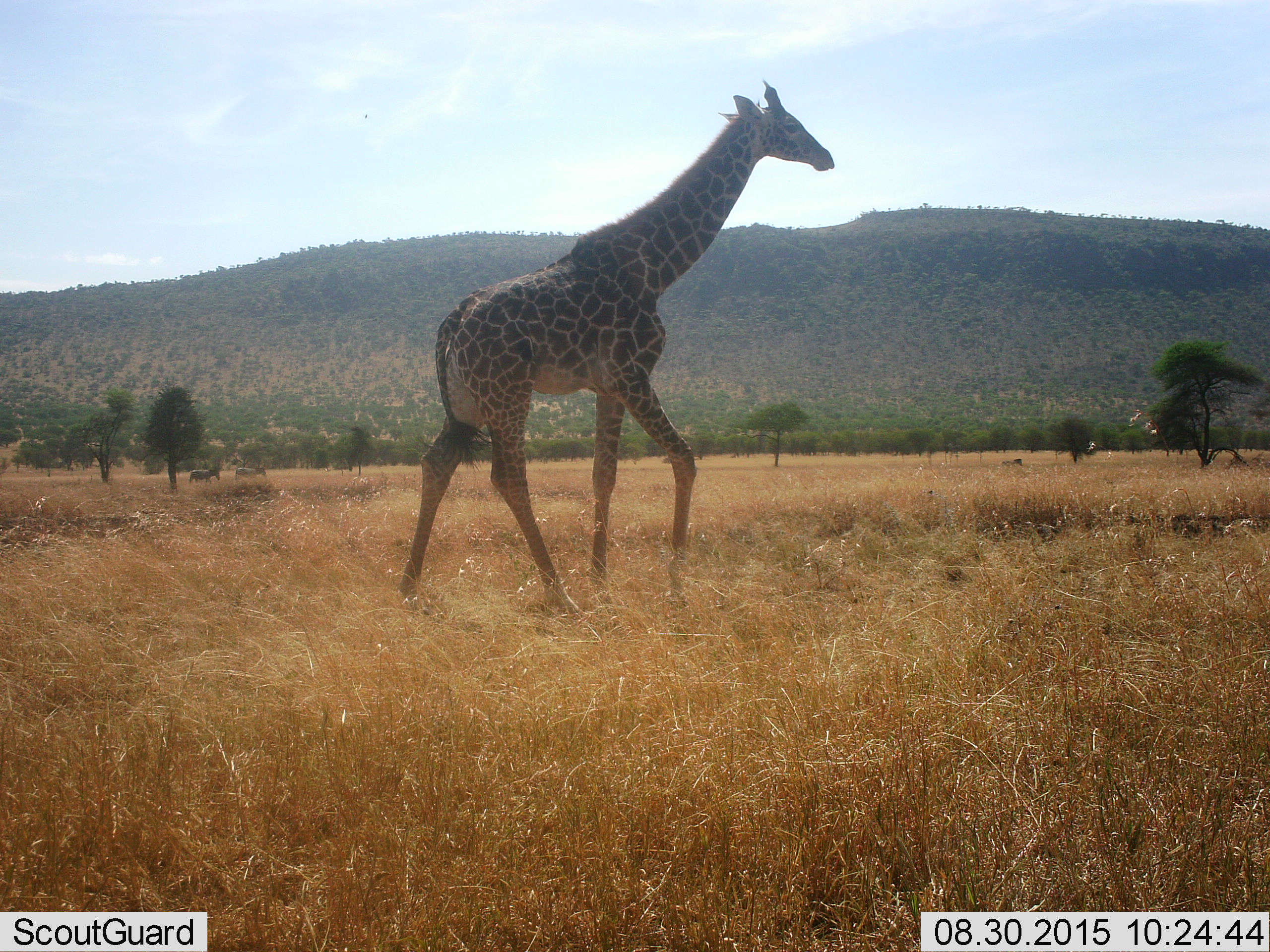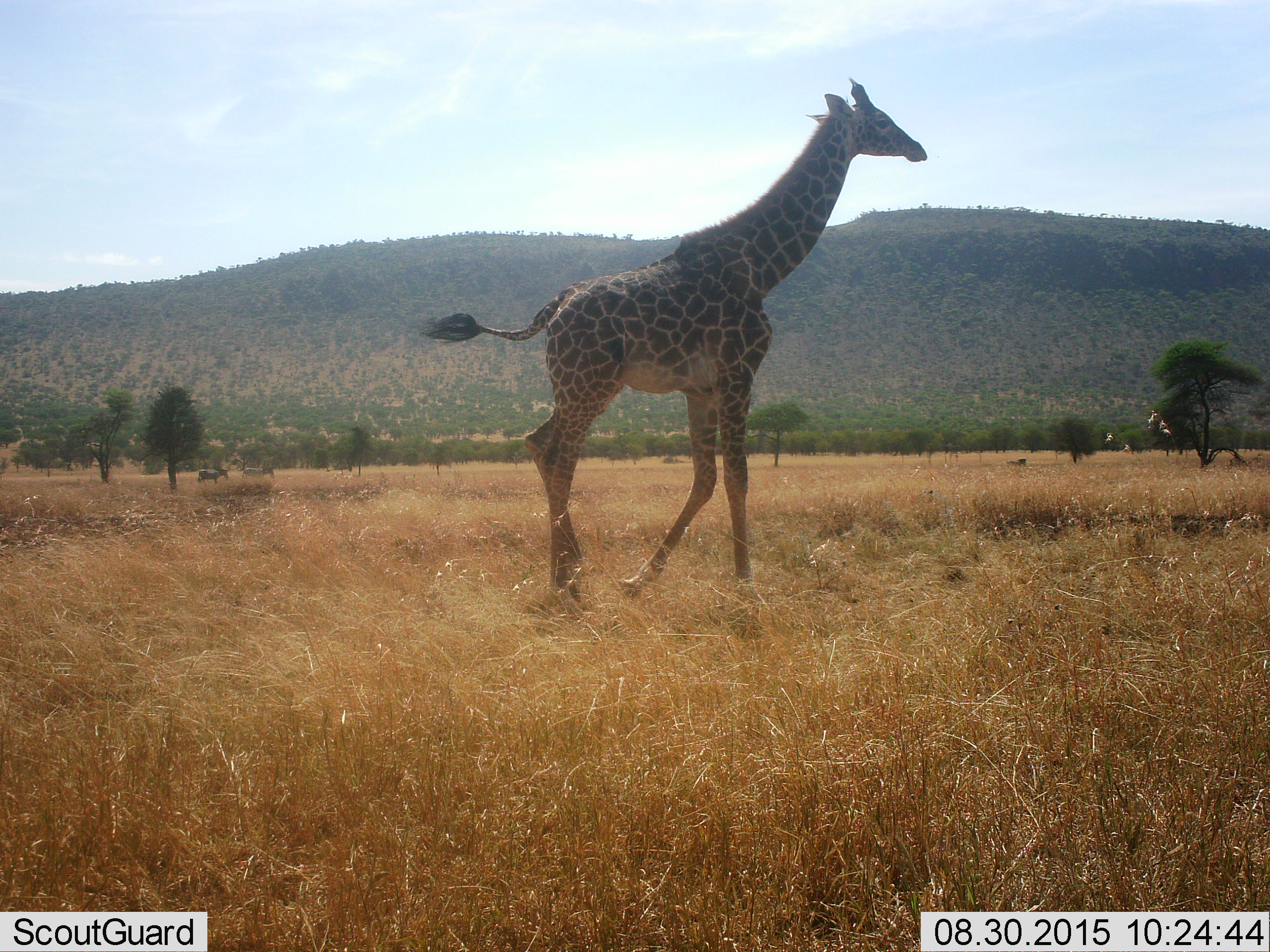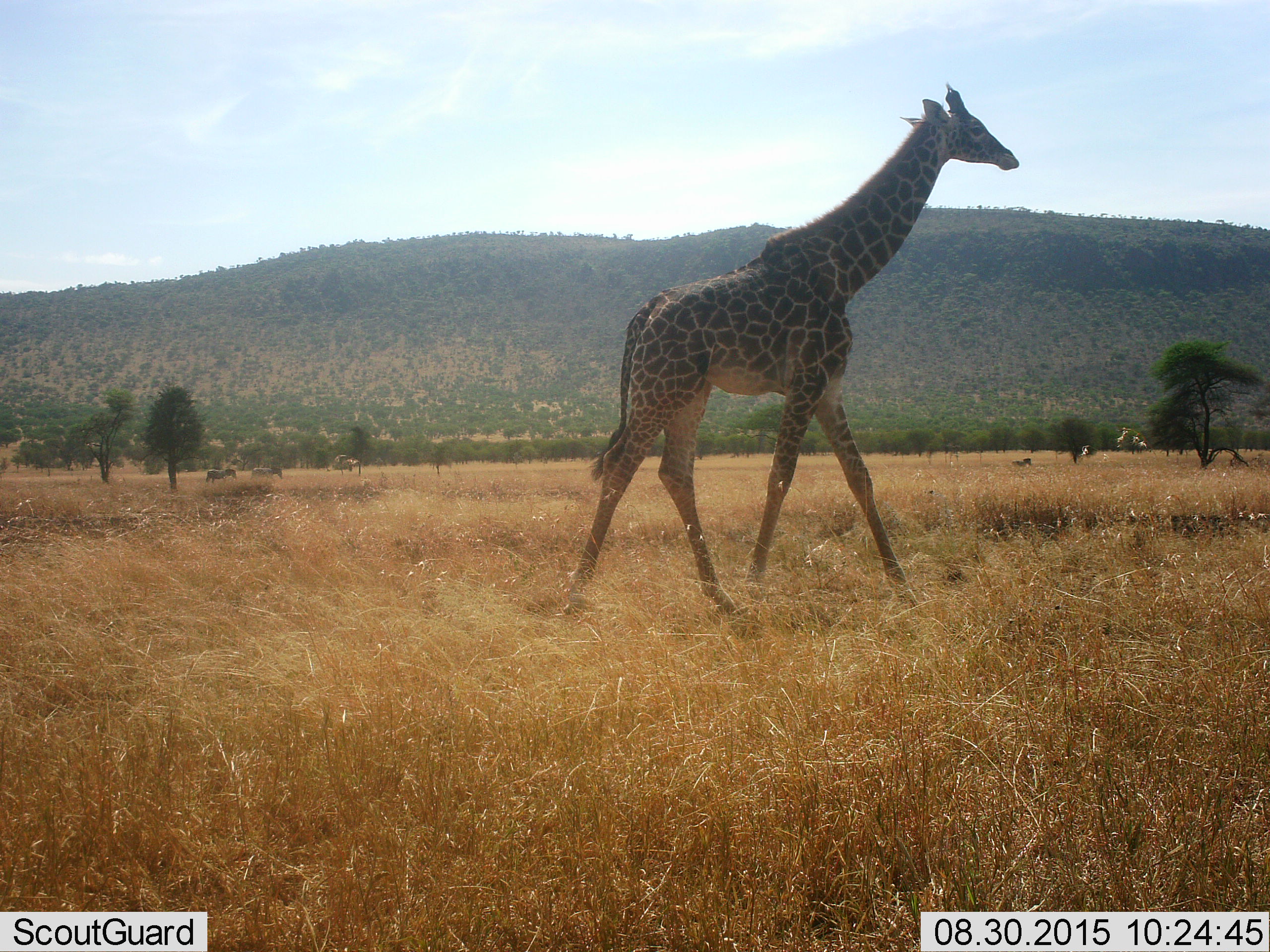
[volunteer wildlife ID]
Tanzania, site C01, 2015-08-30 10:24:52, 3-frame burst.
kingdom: Animalia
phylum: Chordata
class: Mammalia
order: Artiodactyla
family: Giraffidae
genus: Giraffa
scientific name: Giraffa camelopardalis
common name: giraffe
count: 1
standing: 5%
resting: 0%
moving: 89%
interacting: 0%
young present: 5%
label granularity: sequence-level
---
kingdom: Animalia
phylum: Chordata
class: Mammalia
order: Perissodactyla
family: Equidae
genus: Equus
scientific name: Equus quagga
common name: plains zebra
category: zebra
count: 3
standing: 9%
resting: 0%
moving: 82%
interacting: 0%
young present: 0%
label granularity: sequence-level